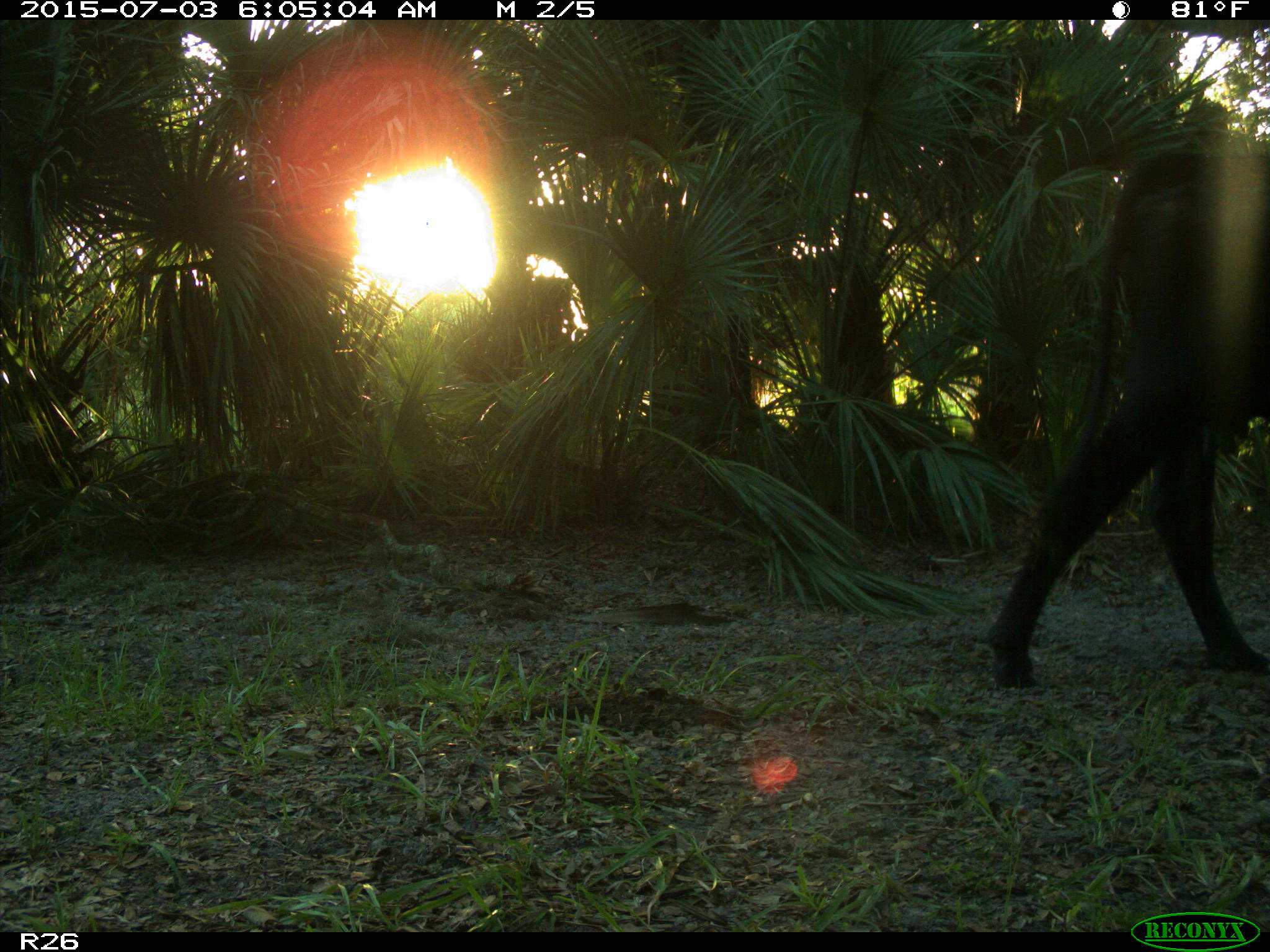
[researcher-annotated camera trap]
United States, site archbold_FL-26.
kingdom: Animalia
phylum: Chordata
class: Mammalia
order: Artiodactyla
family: Bovidae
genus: Bos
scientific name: Bos taurus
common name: domestic cow